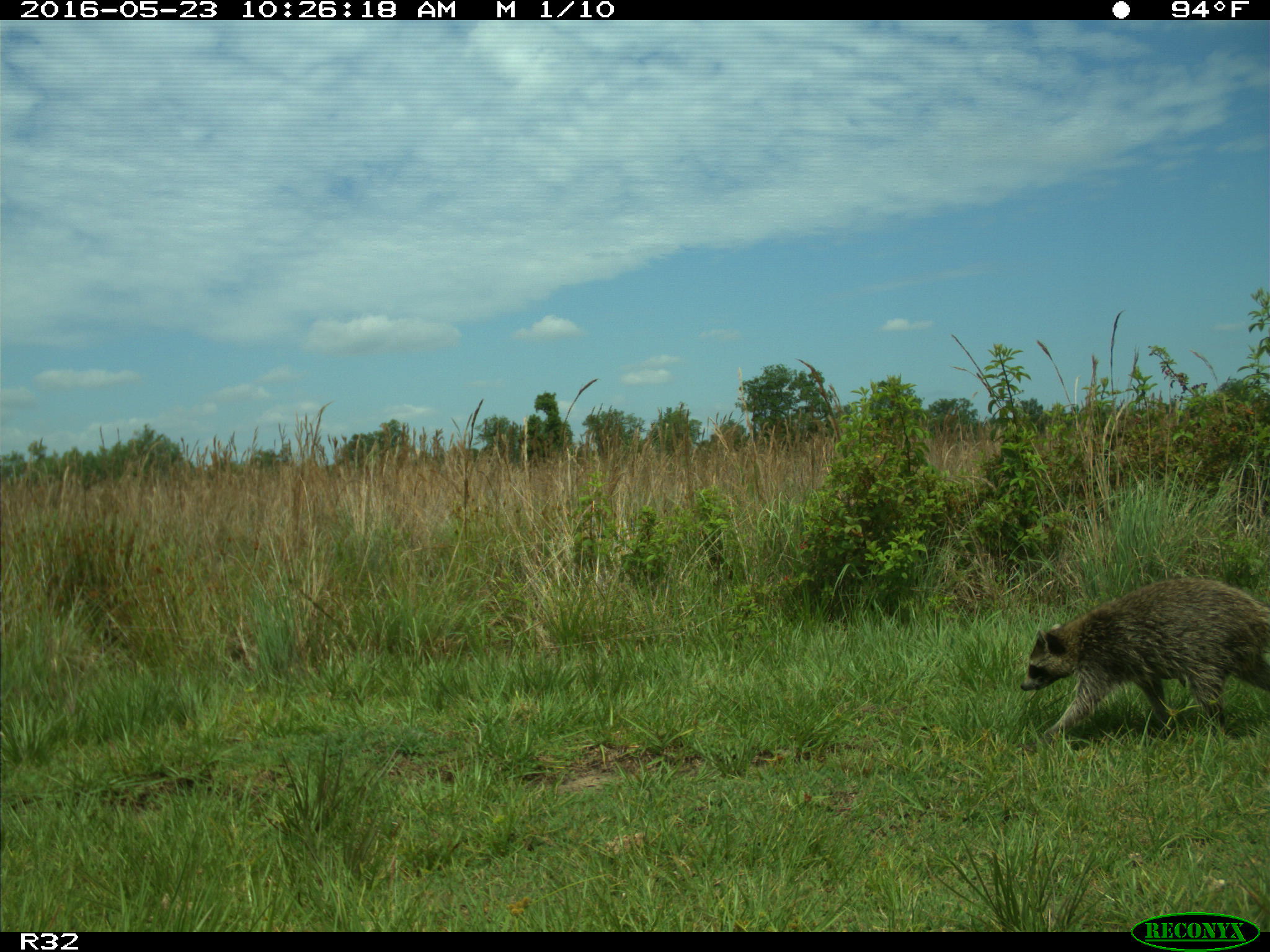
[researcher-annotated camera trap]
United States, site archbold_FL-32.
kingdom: Animalia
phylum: Chordata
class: Mammalia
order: Carnivora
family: Procyonidae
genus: Procyon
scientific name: Procyon lotor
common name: common raccoon